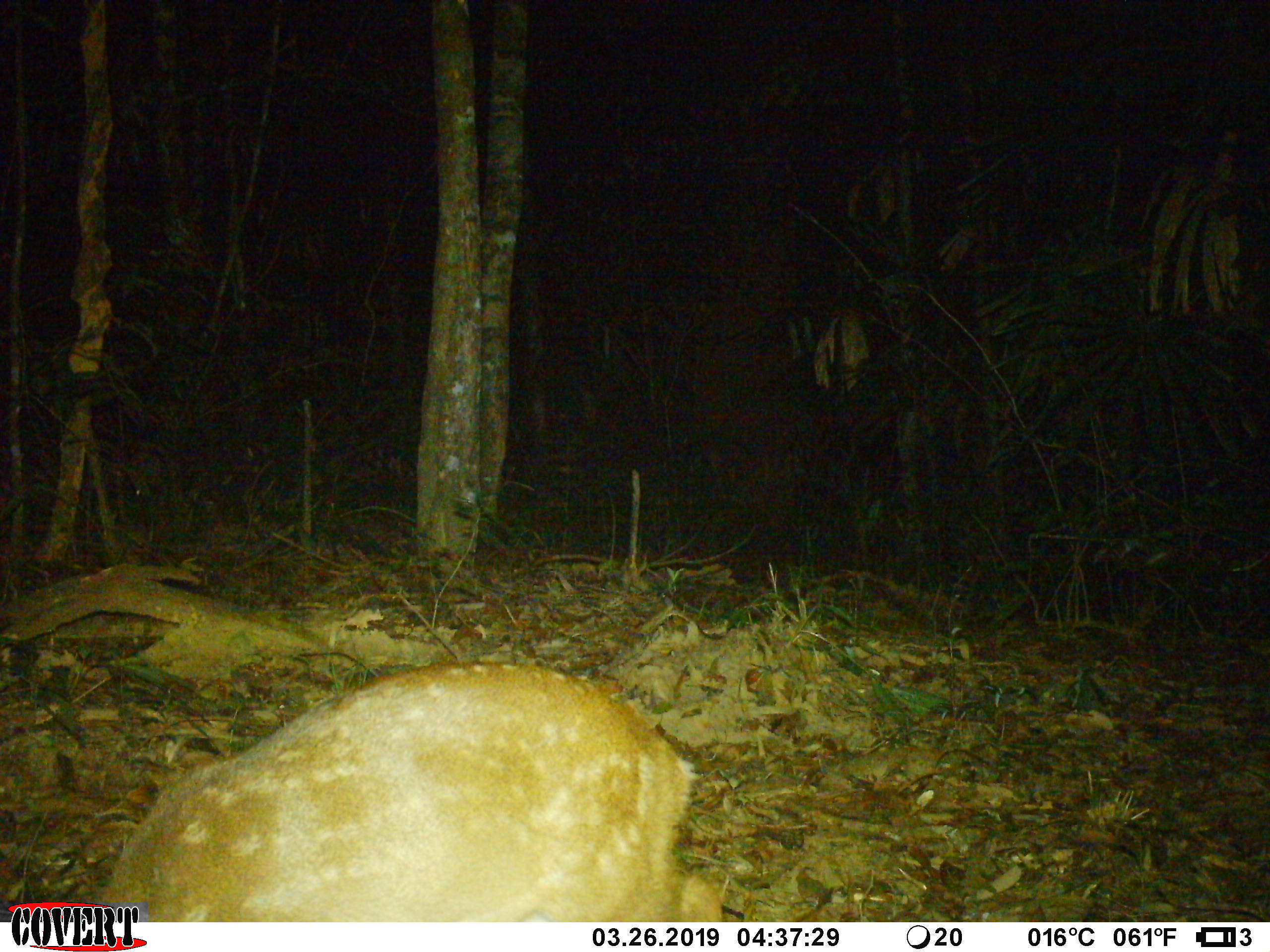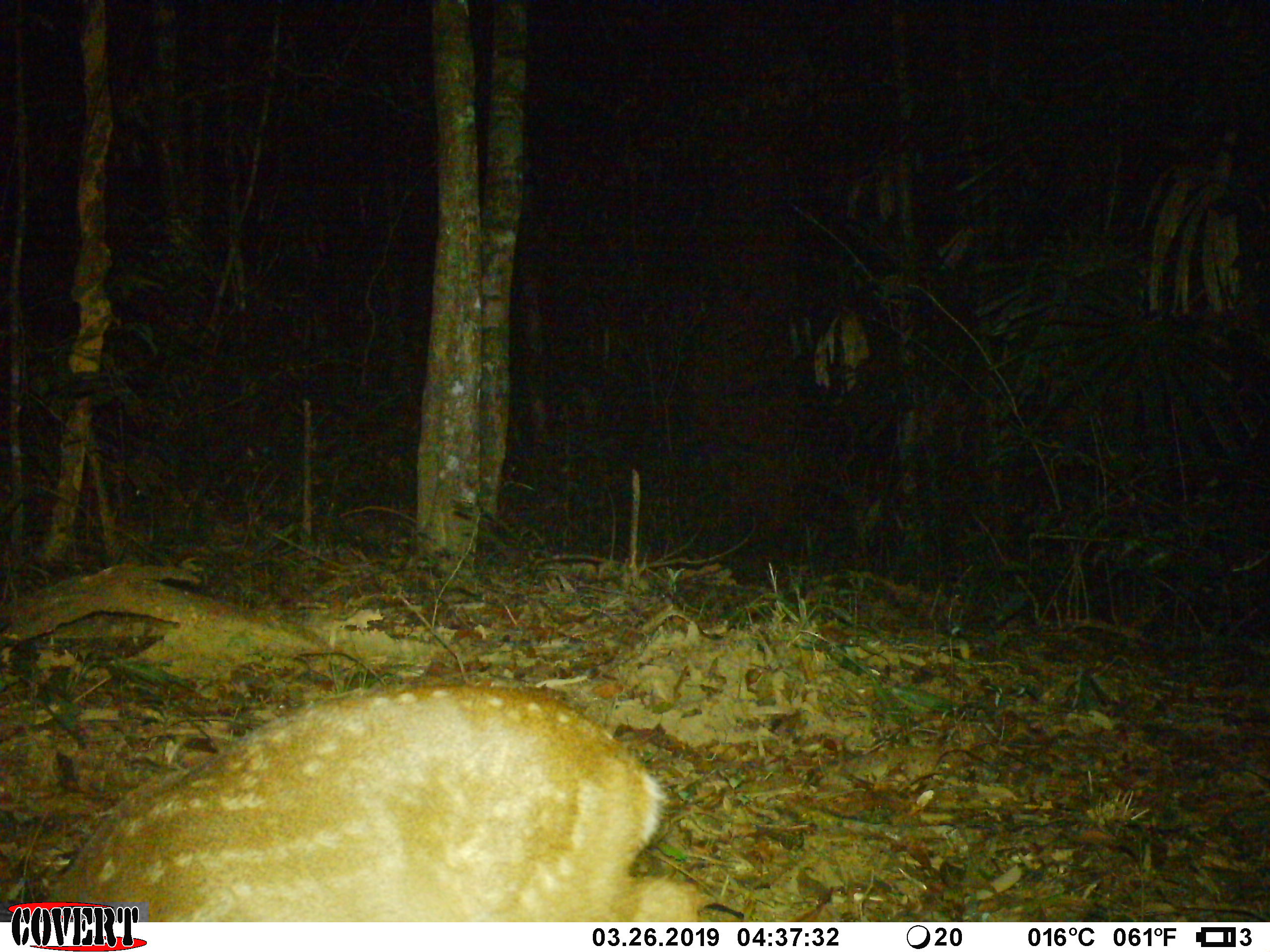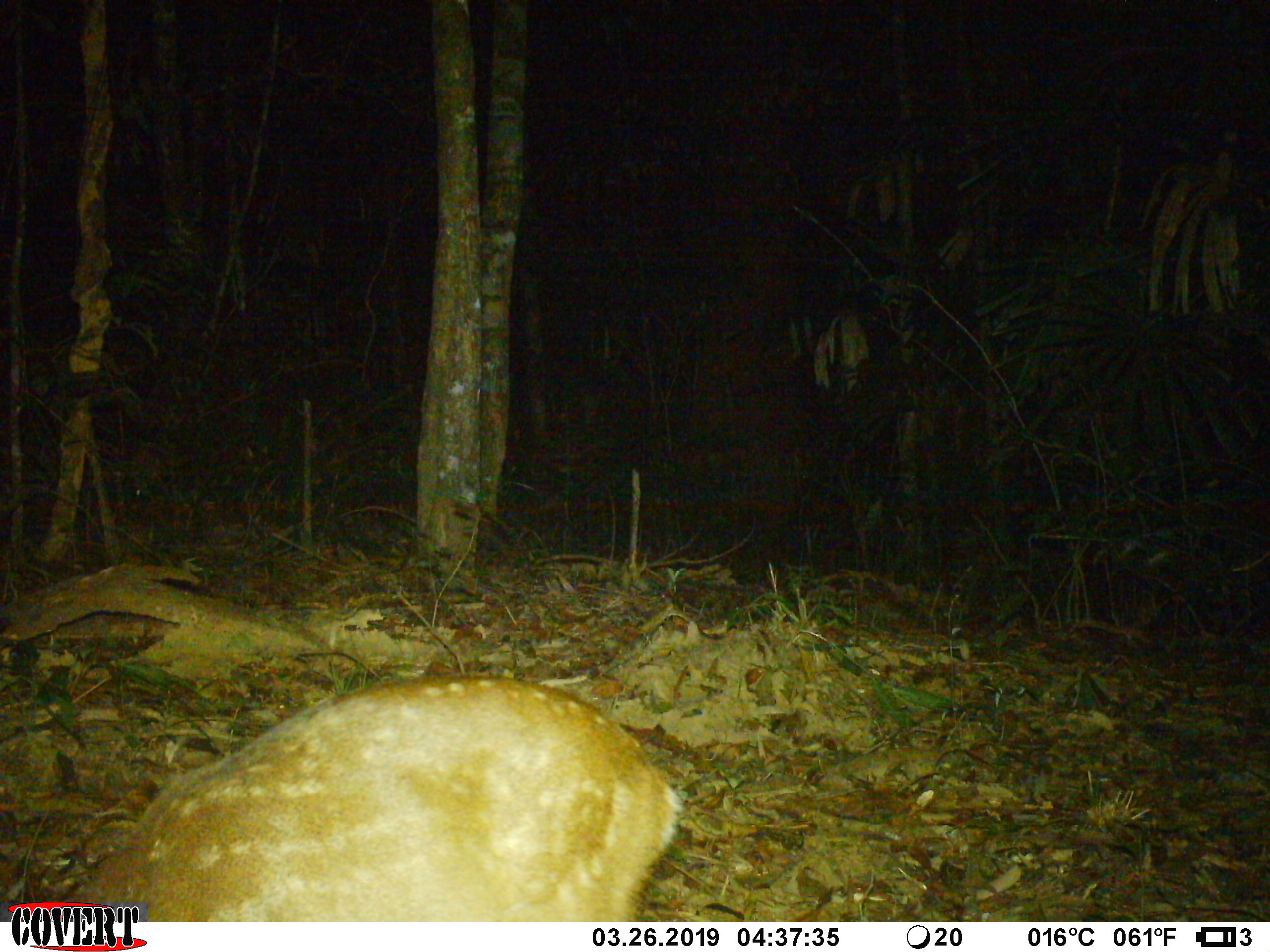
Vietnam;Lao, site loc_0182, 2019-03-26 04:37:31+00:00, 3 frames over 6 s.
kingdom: Animalia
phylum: Chordata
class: Mammalia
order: Artiodactyla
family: Cervidae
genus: Muntiacus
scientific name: Muntiacus vuquangensis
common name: large-antlered muntjac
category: large antlered muntjac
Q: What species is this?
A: Large antlered muntjac (large-antlered muntjac) (Muntiacus vuquangensis).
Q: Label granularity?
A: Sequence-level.